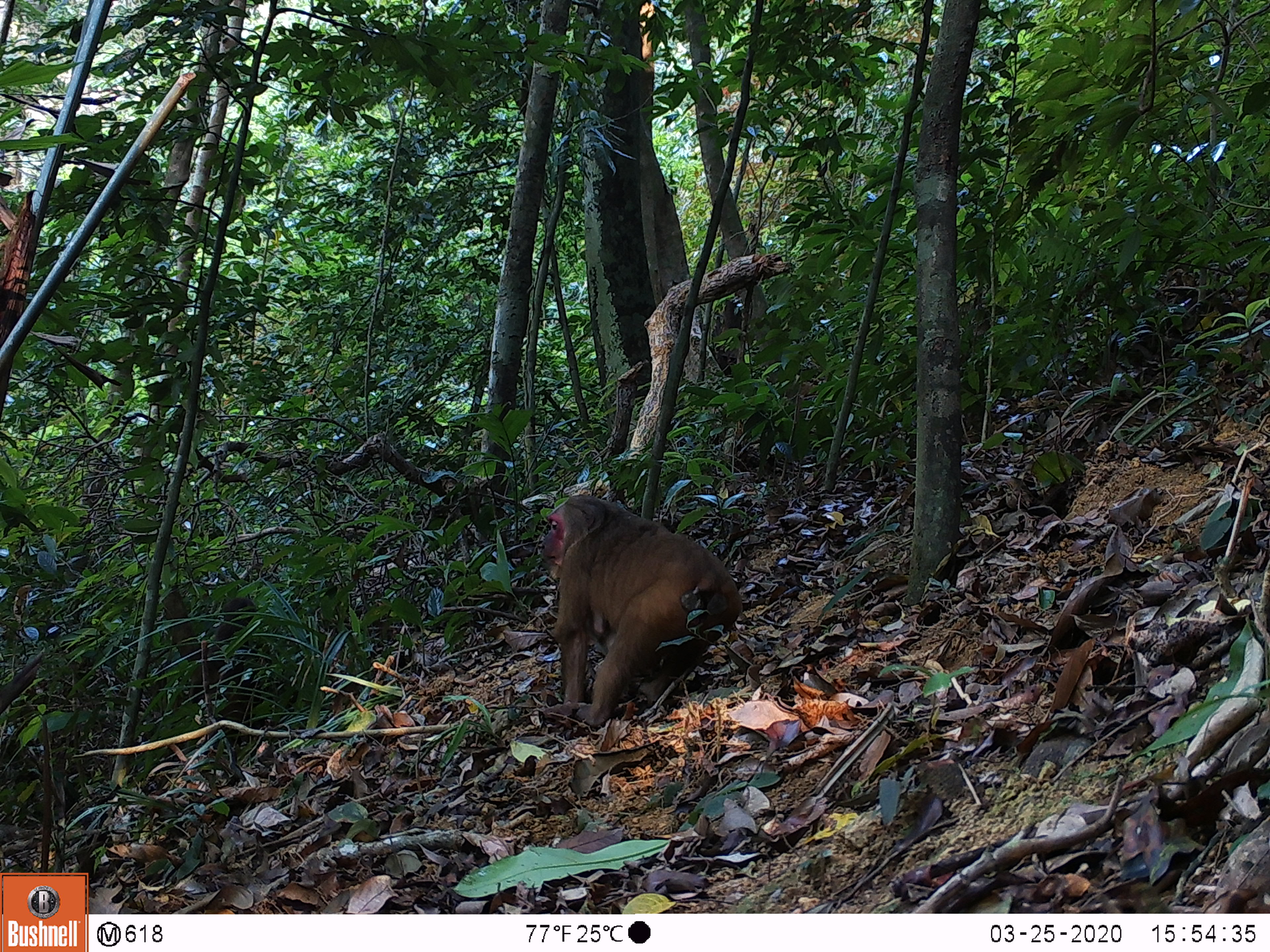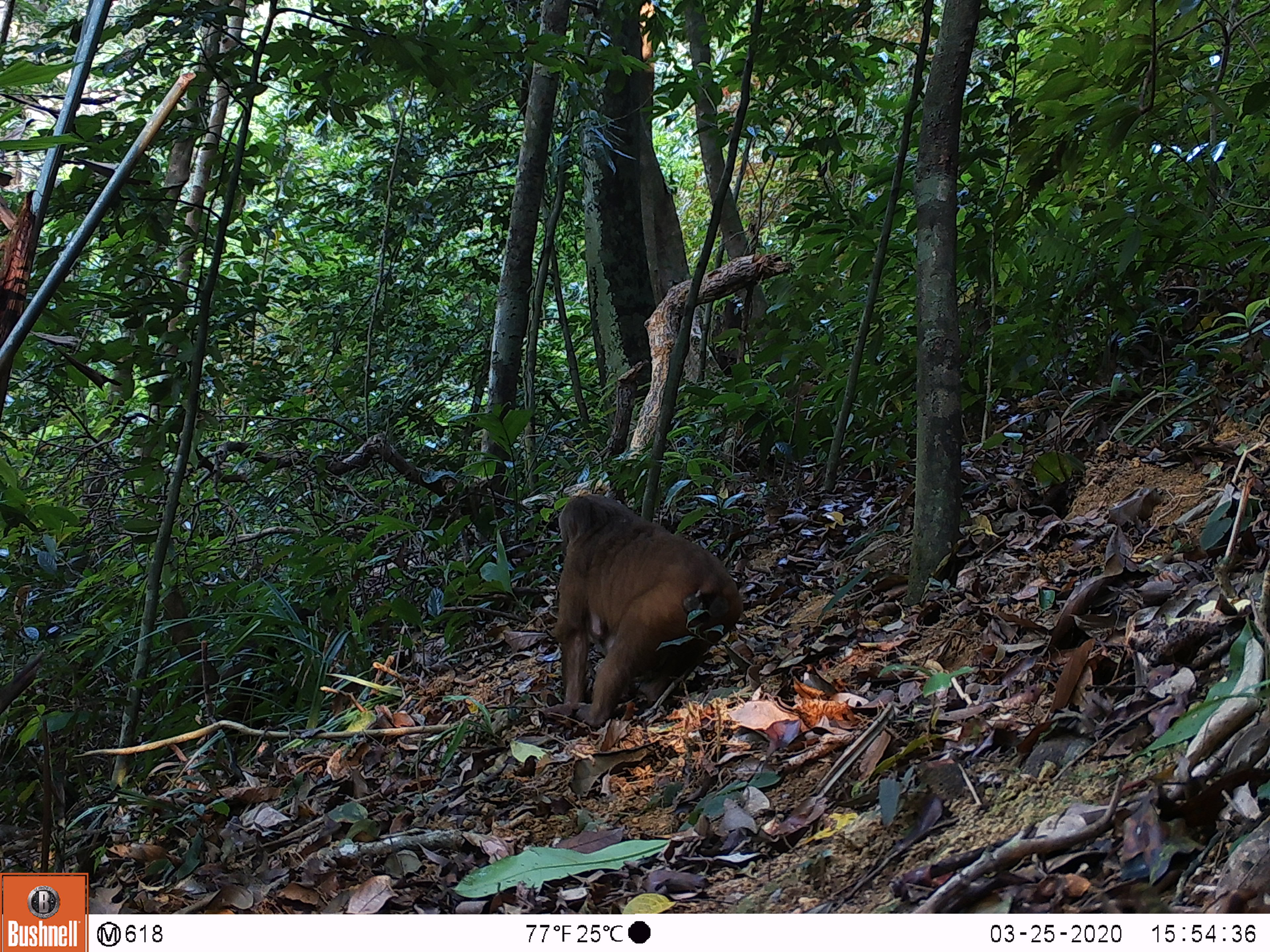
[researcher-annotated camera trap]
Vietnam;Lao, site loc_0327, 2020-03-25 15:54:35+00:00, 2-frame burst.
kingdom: Animalia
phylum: Chordata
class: Mammalia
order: Primates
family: Cercopithecidae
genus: Macaca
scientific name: Macaca arctoides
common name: stump-tailed macaque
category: stump tailed macaque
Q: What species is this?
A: Stump tailed macaque (stump-tailed macaque) (Macaca arctoides).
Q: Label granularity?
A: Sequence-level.